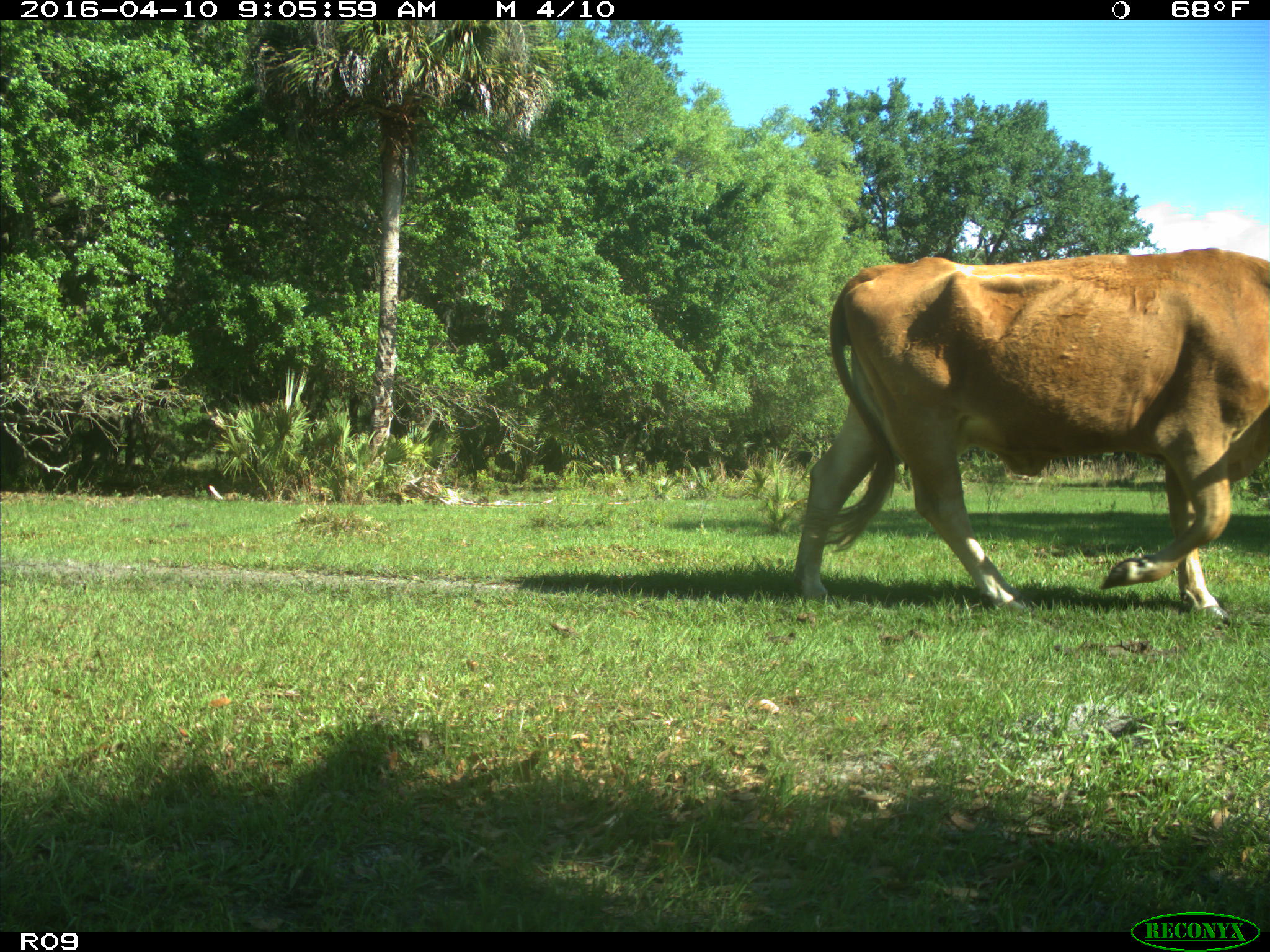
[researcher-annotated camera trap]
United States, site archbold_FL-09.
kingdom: Animalia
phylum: Chordata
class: Mammalia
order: Artiodactyla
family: Bovidae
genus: Bos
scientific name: Bos taurus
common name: domestic cow